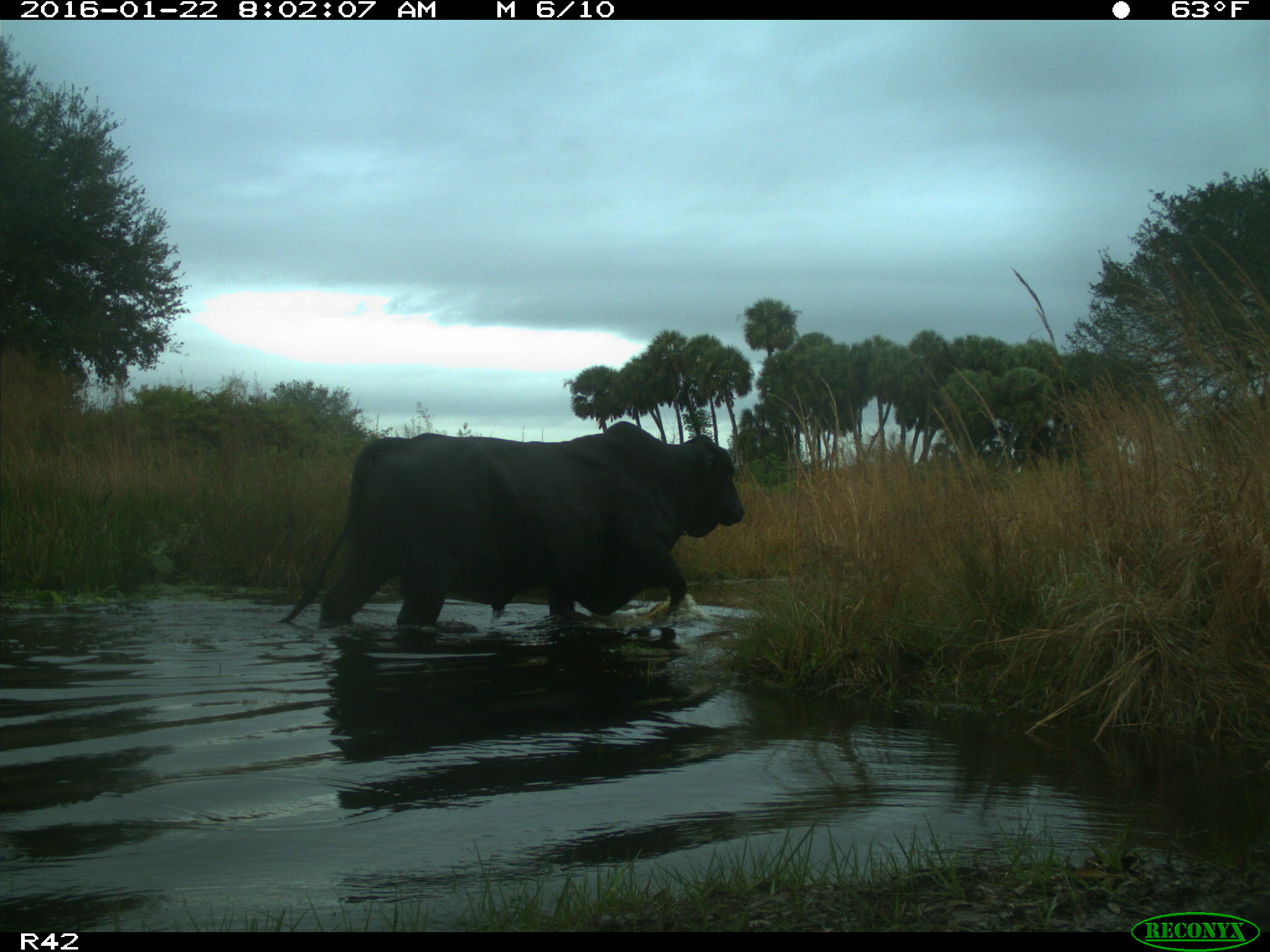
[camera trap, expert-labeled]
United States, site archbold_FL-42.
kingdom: Animalia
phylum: Chordata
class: Mammalia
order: Artiodactyla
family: Bovidae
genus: Bos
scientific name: Bos taurus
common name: domestic cow